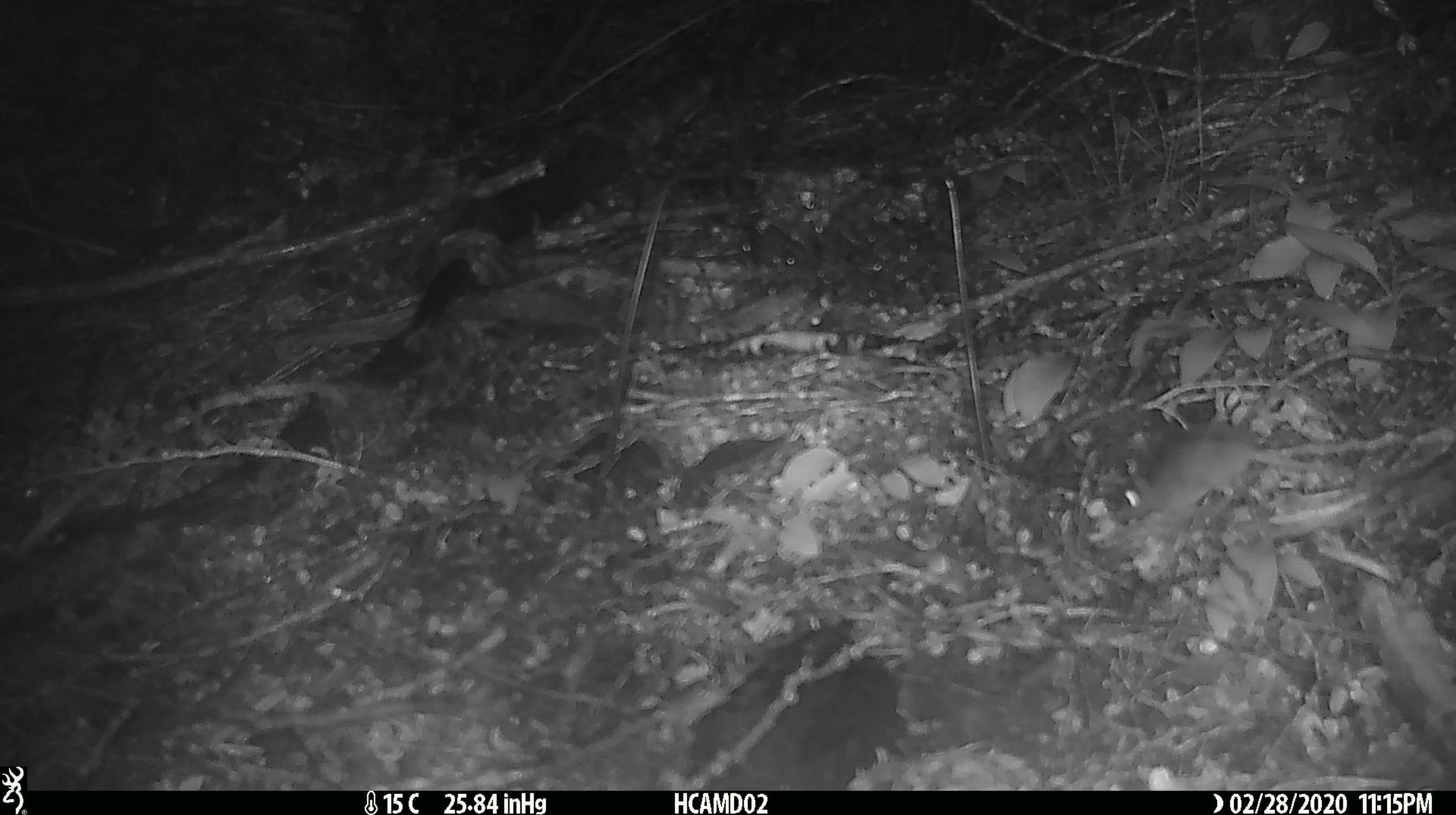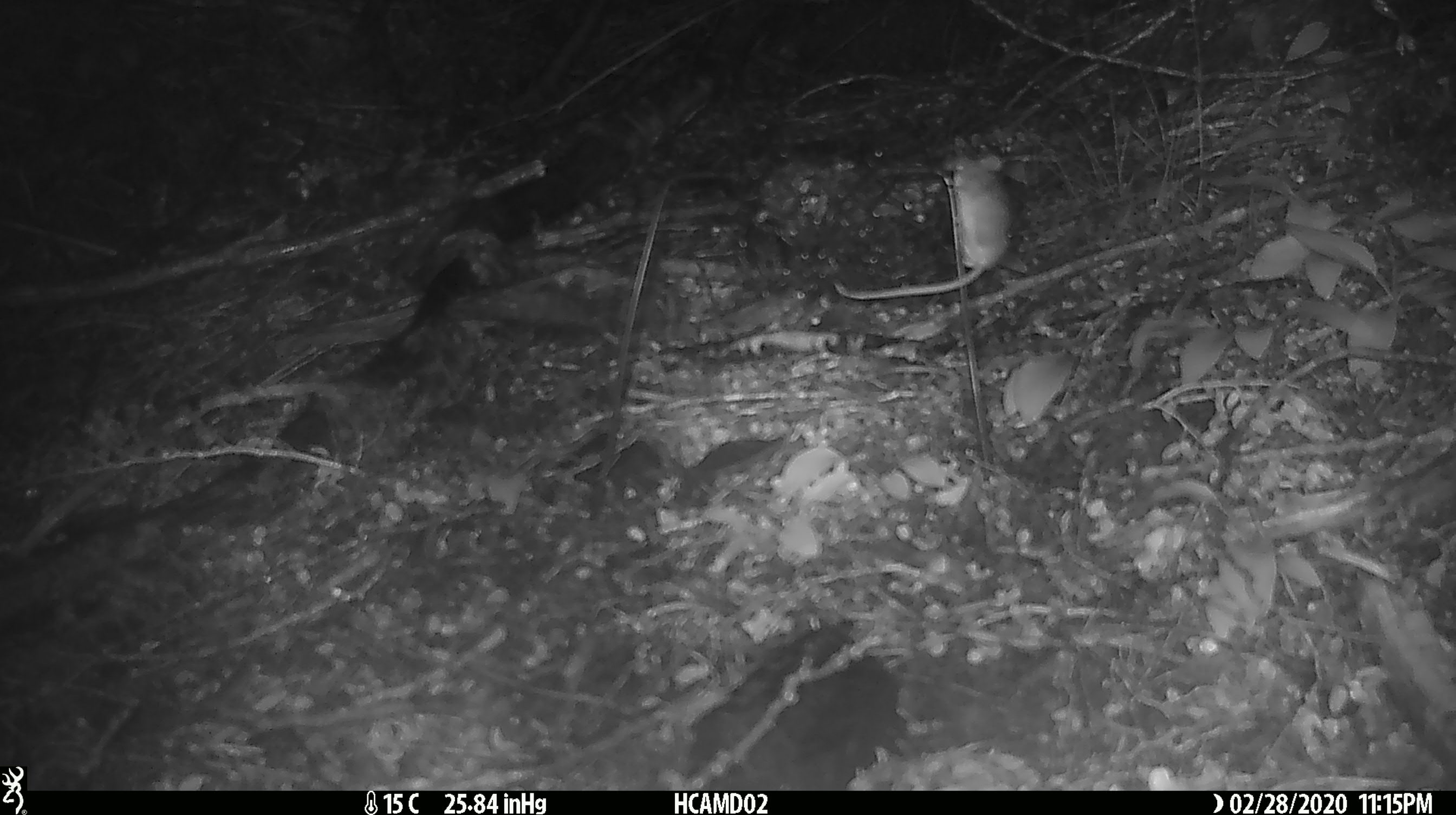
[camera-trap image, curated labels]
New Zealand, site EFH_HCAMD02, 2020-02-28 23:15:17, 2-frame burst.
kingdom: Animalia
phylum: Chordata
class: Mammalia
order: Rodentia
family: Muridae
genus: Mus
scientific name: Mus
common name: mouse